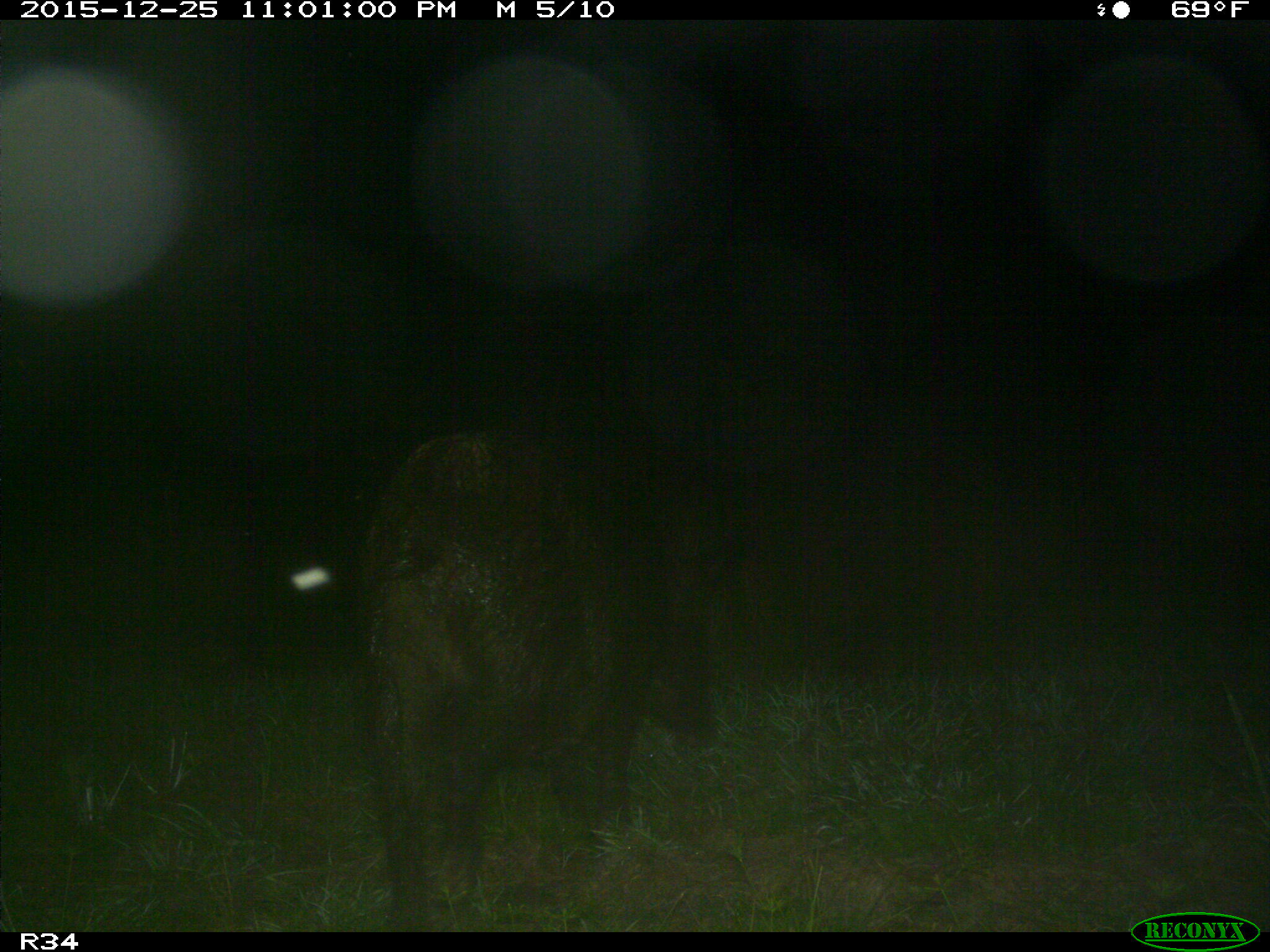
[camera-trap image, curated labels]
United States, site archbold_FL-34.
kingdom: Animalia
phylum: Chordata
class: Mammalia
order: Artiodactyla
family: Suidae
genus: Sus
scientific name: Sus scrofa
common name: wild boar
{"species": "Sus scrofa (wild boar)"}